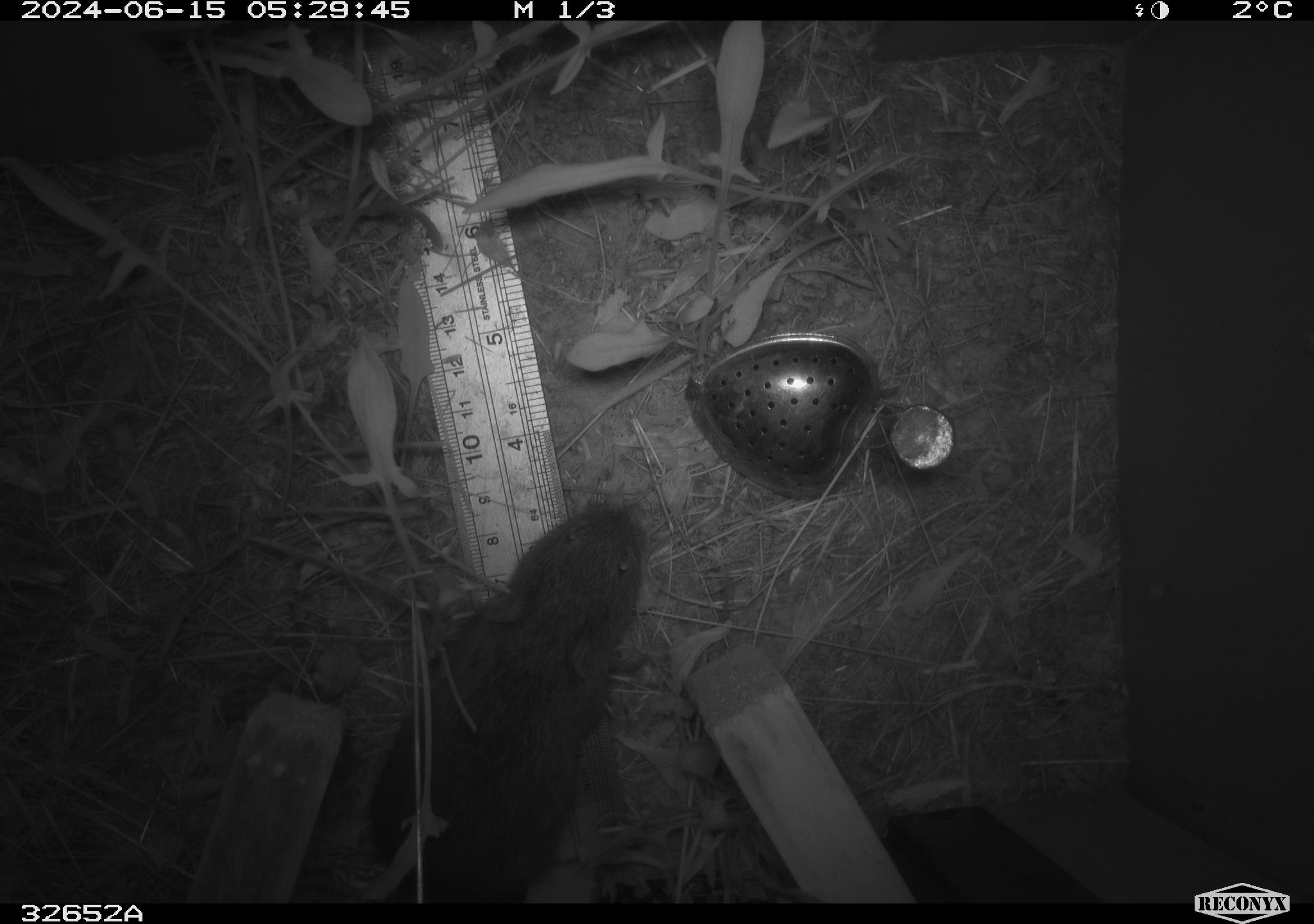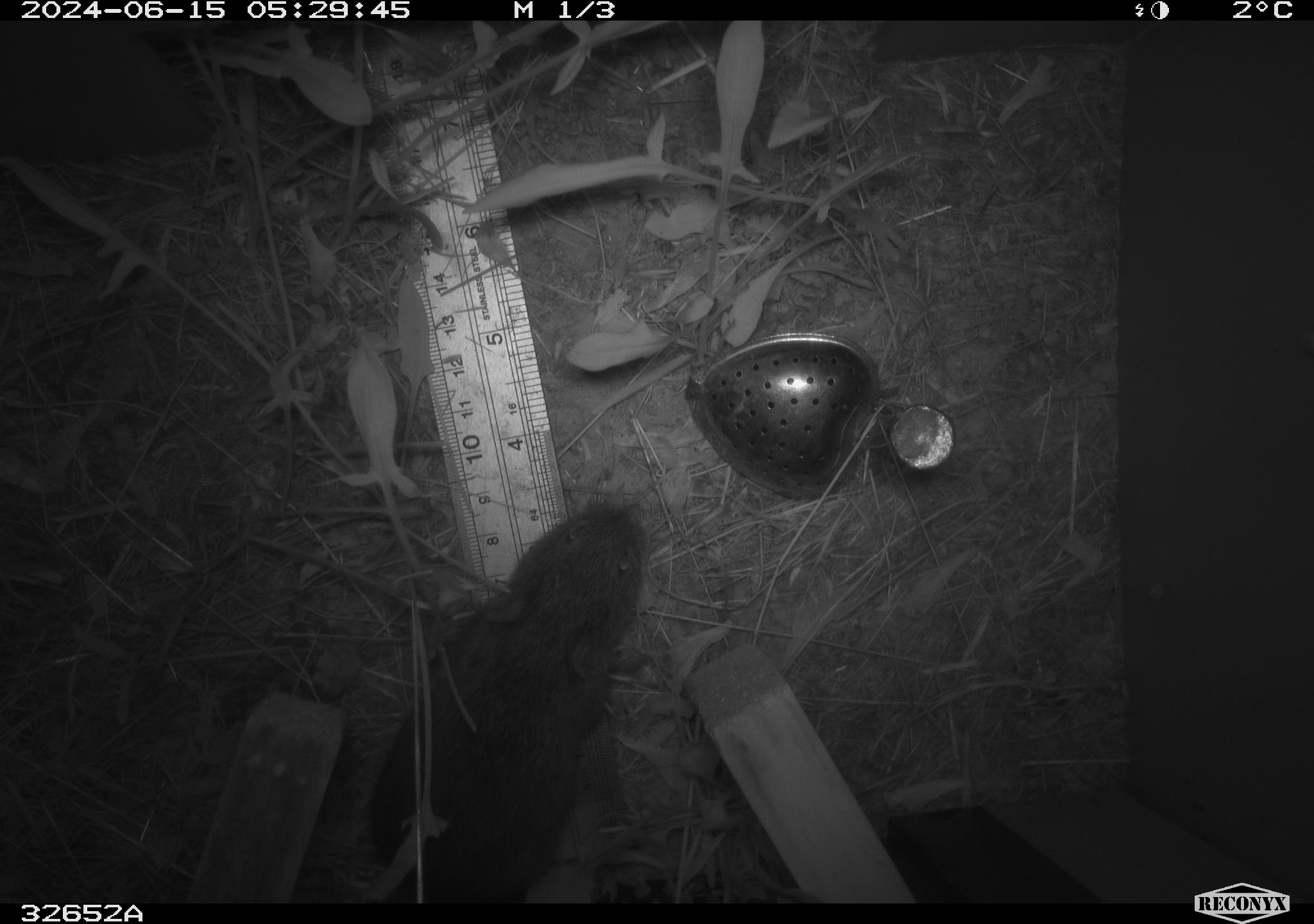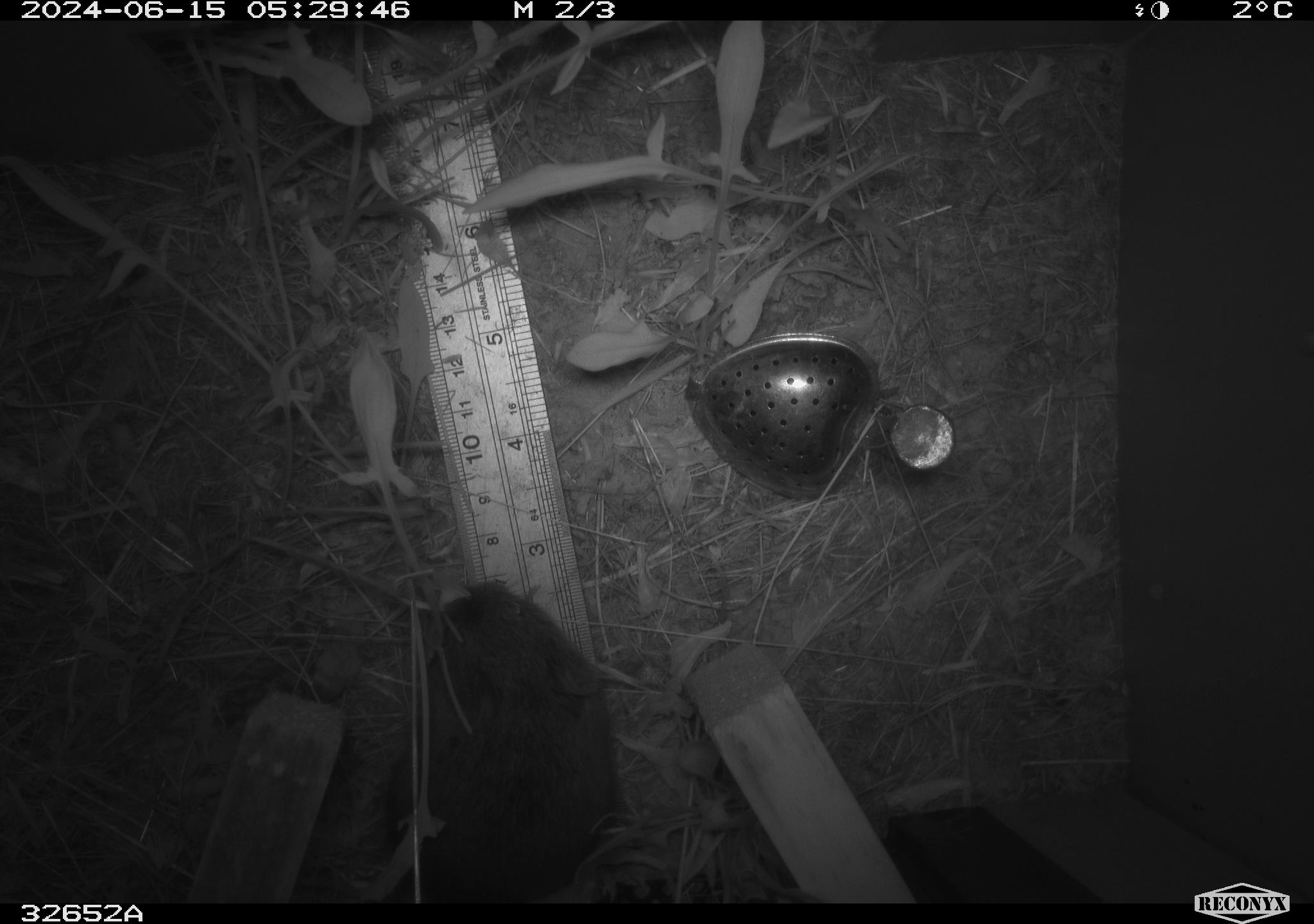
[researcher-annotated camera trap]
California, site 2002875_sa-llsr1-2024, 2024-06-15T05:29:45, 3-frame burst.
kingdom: Animalia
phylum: Chordata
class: Mammalia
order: Rodentia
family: Cricetidae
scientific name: Arvicolinae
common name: voles, lemmings, and muskrats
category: arvicolinae subfamily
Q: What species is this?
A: Arvicolinae subfamily (voles, lemmings, and muskrats) (Arvicolinae).